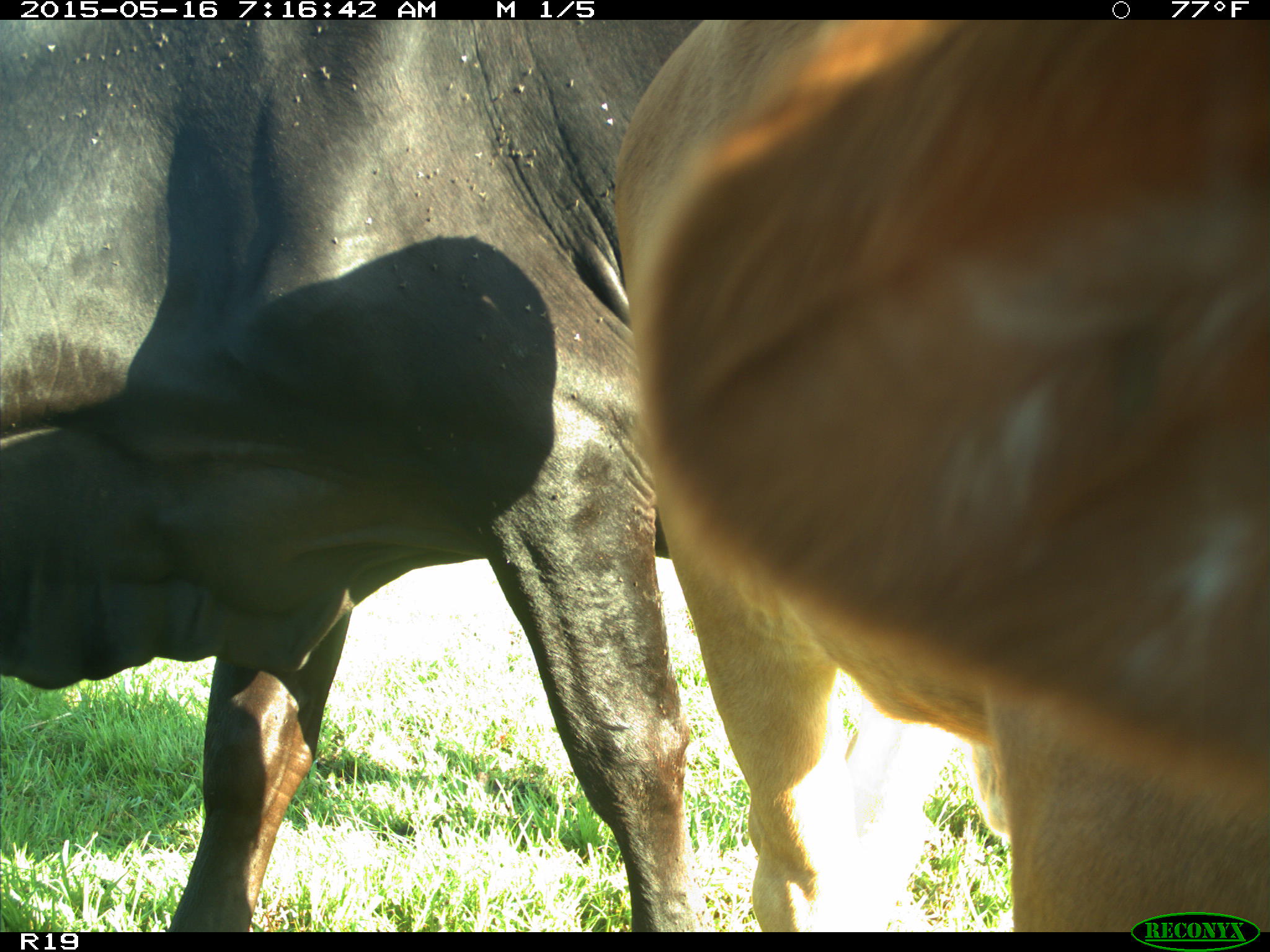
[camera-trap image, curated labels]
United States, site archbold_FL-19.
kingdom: Animalia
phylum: Chordata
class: Mammalia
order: Artiodactyla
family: Bovidae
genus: Bos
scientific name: Bos taurus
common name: domestic cow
Bos taurus (domestic cow).